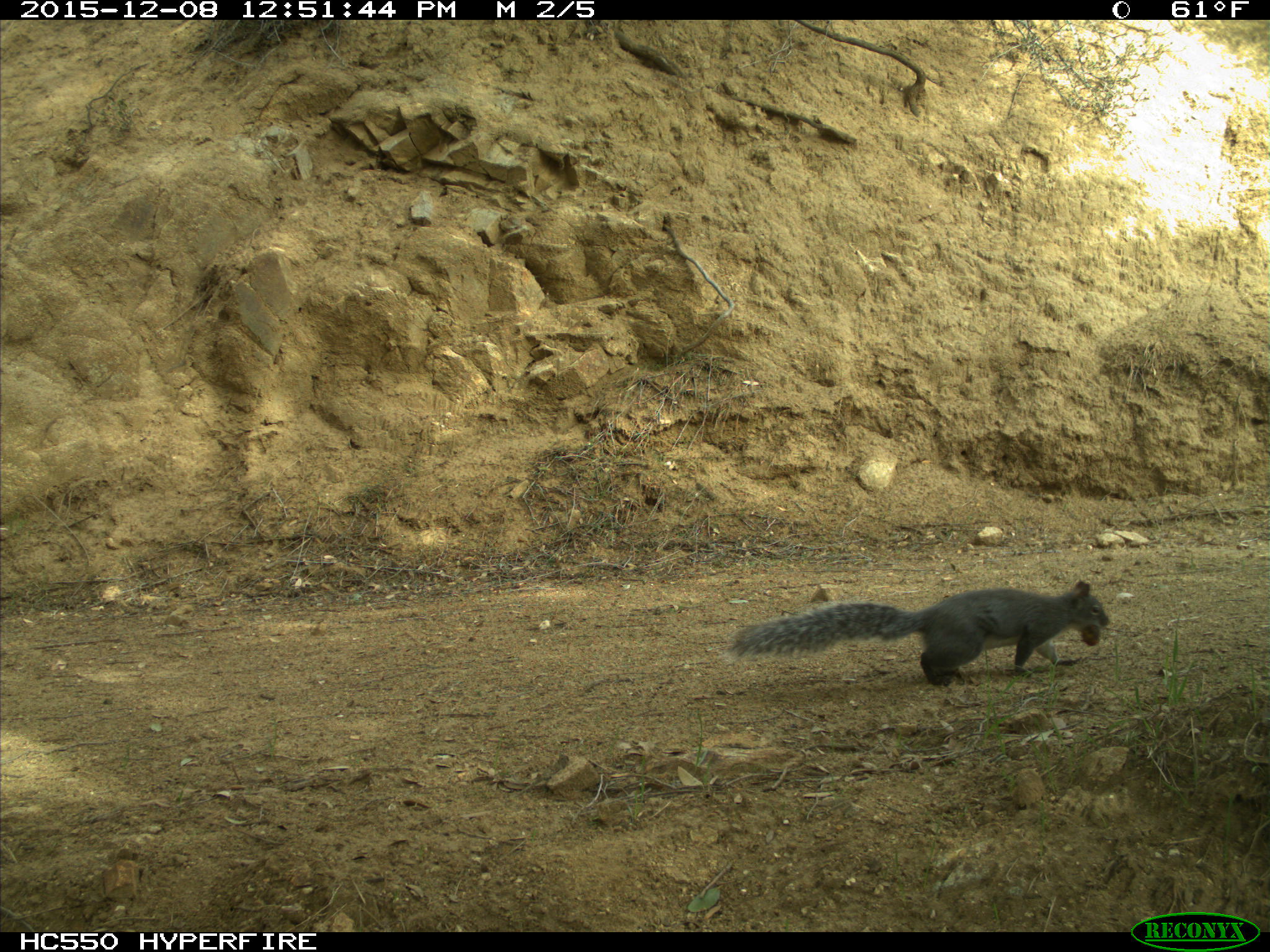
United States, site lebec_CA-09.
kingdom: Animalia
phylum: Chordata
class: Mammalia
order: Rodentia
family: Sciuridae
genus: Sciurus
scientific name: Sciurus carolinensis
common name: eastern gray squirrel